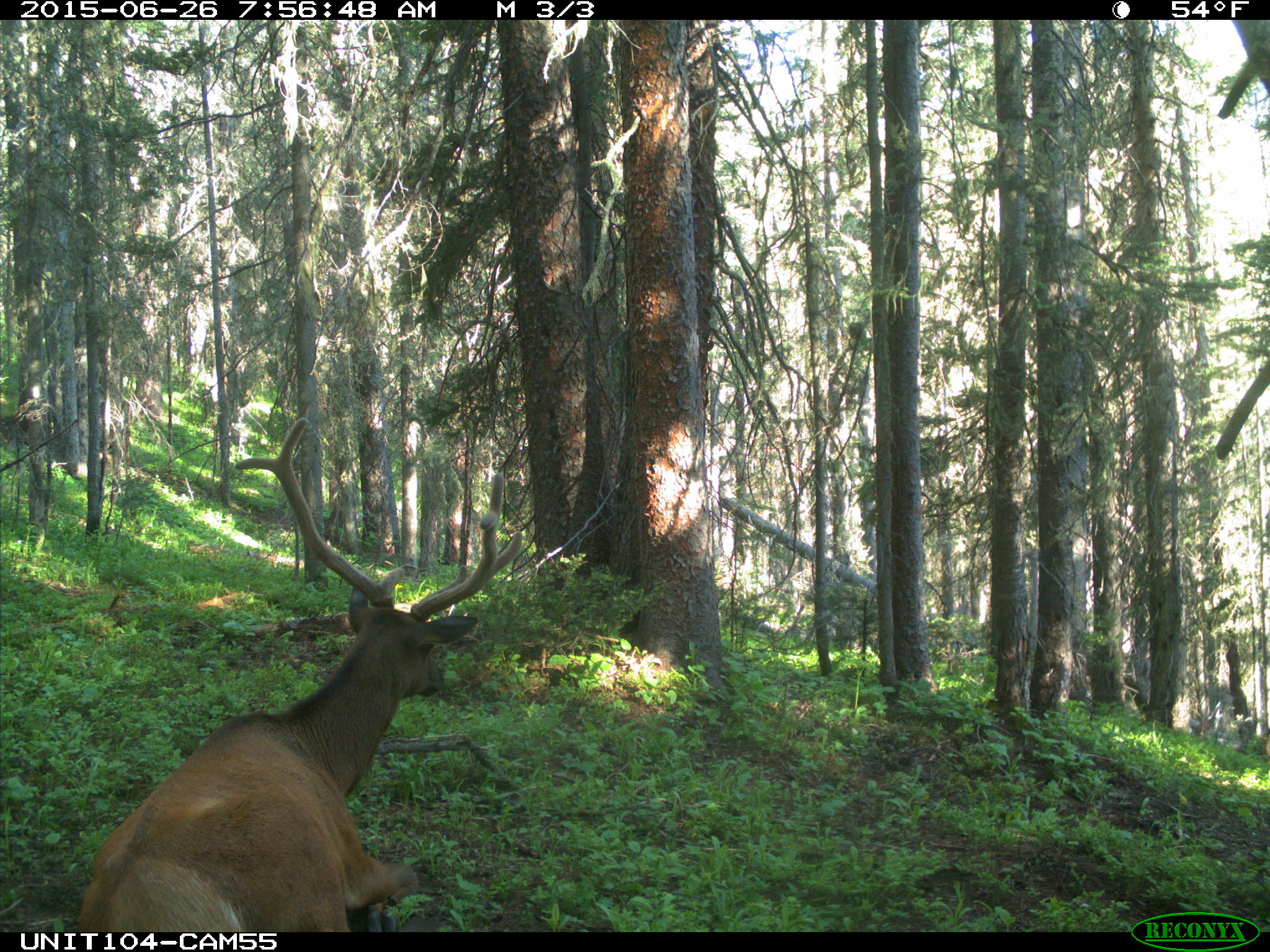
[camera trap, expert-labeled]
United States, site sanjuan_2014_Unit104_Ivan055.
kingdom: Animalia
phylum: Chordata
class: Mammalia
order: Artiodactyla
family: Cervidae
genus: Cervus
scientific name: Cervus elaphus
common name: red deer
Cervus elaphus (red deer).